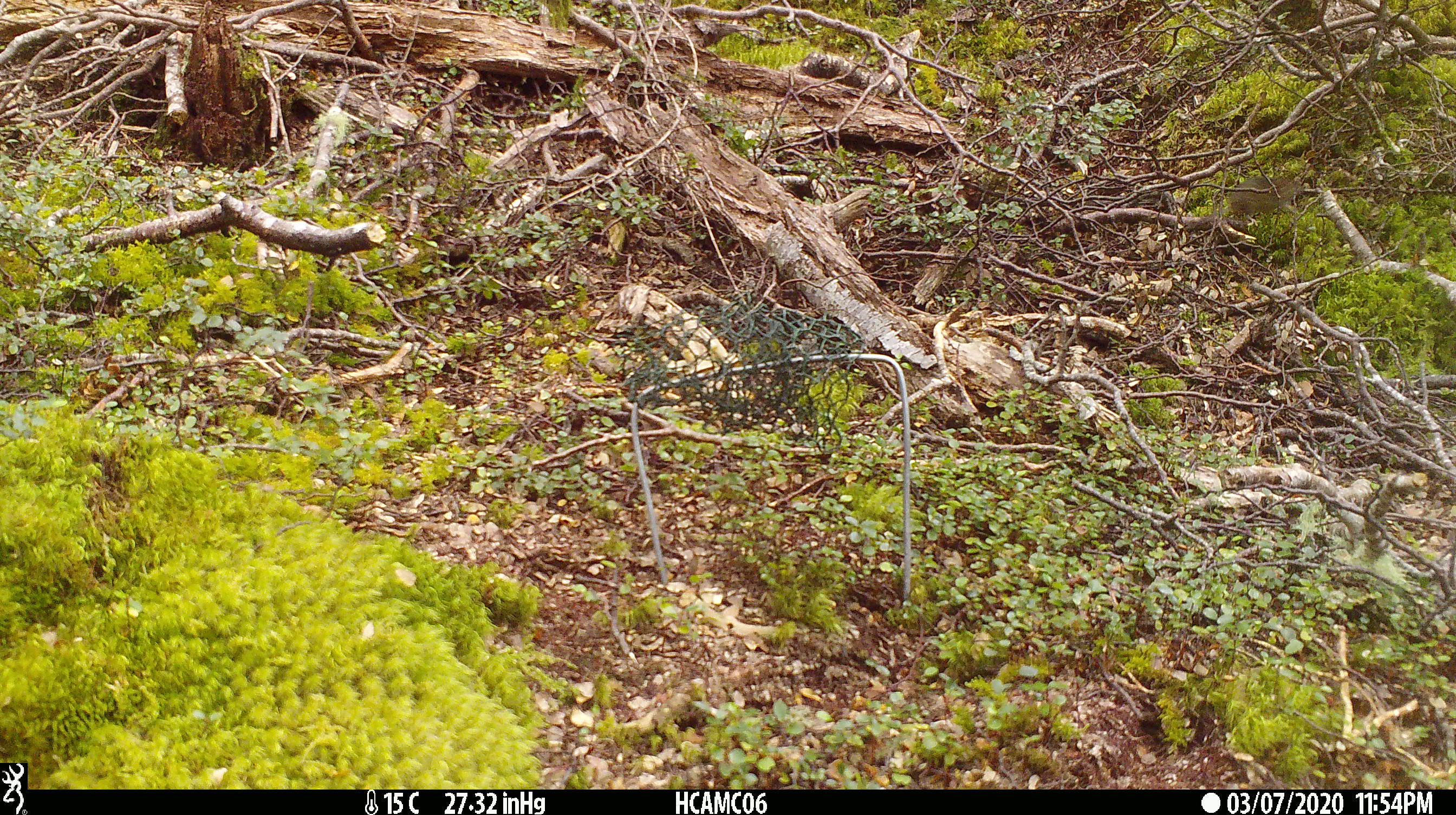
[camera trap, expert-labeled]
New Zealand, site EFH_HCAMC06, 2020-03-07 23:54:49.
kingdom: Animalia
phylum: Chordata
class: Mammalia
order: Rodentia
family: Muridae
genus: Mus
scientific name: Mus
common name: mouse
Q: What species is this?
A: Mouse (Mus).